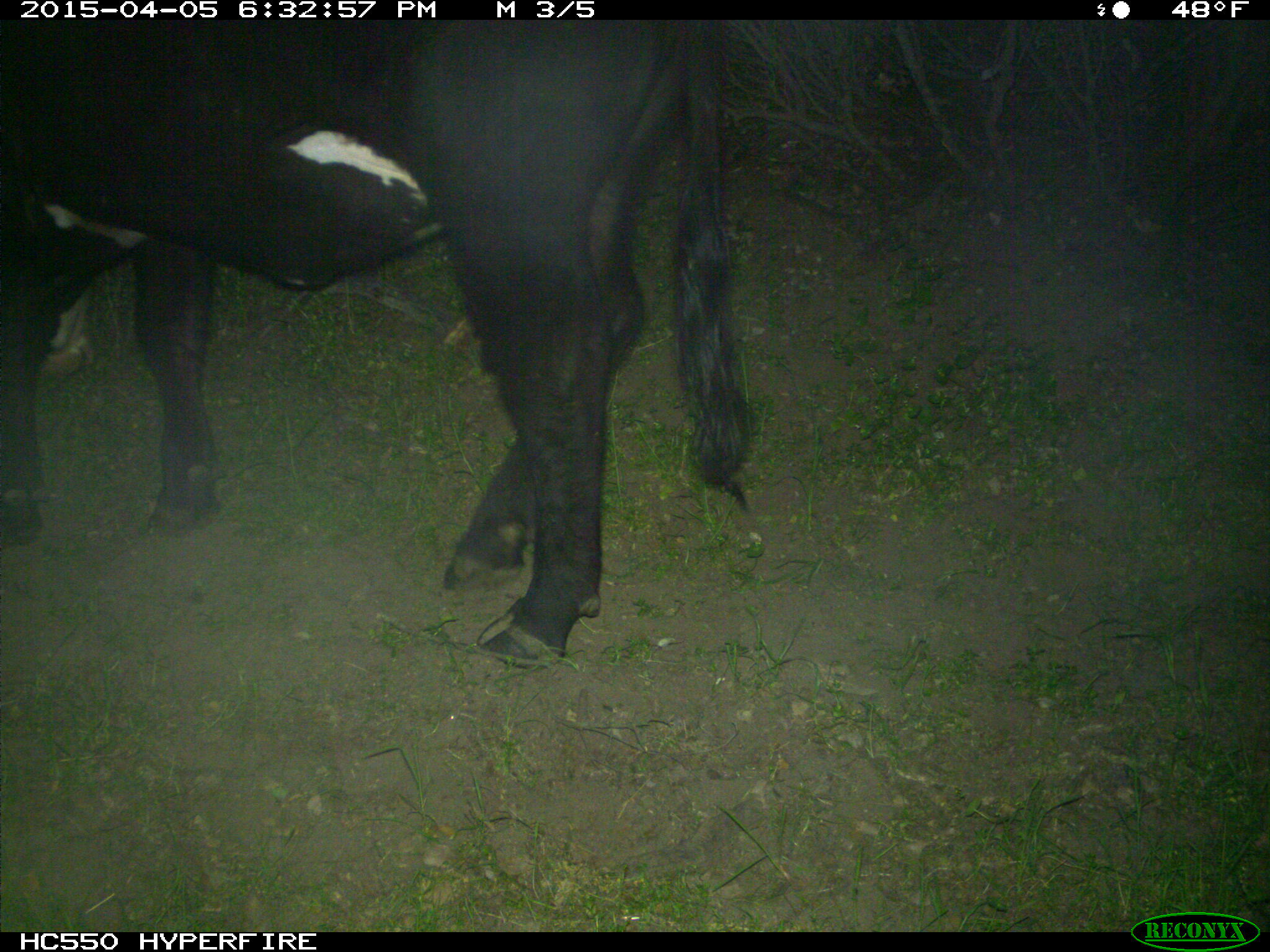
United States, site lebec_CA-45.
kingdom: Animalia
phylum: Chordata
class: Mammalia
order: Artiodactyla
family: Bovidae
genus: Bos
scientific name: Bos taurus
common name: domestic cow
Bos taurus (domestic cow).